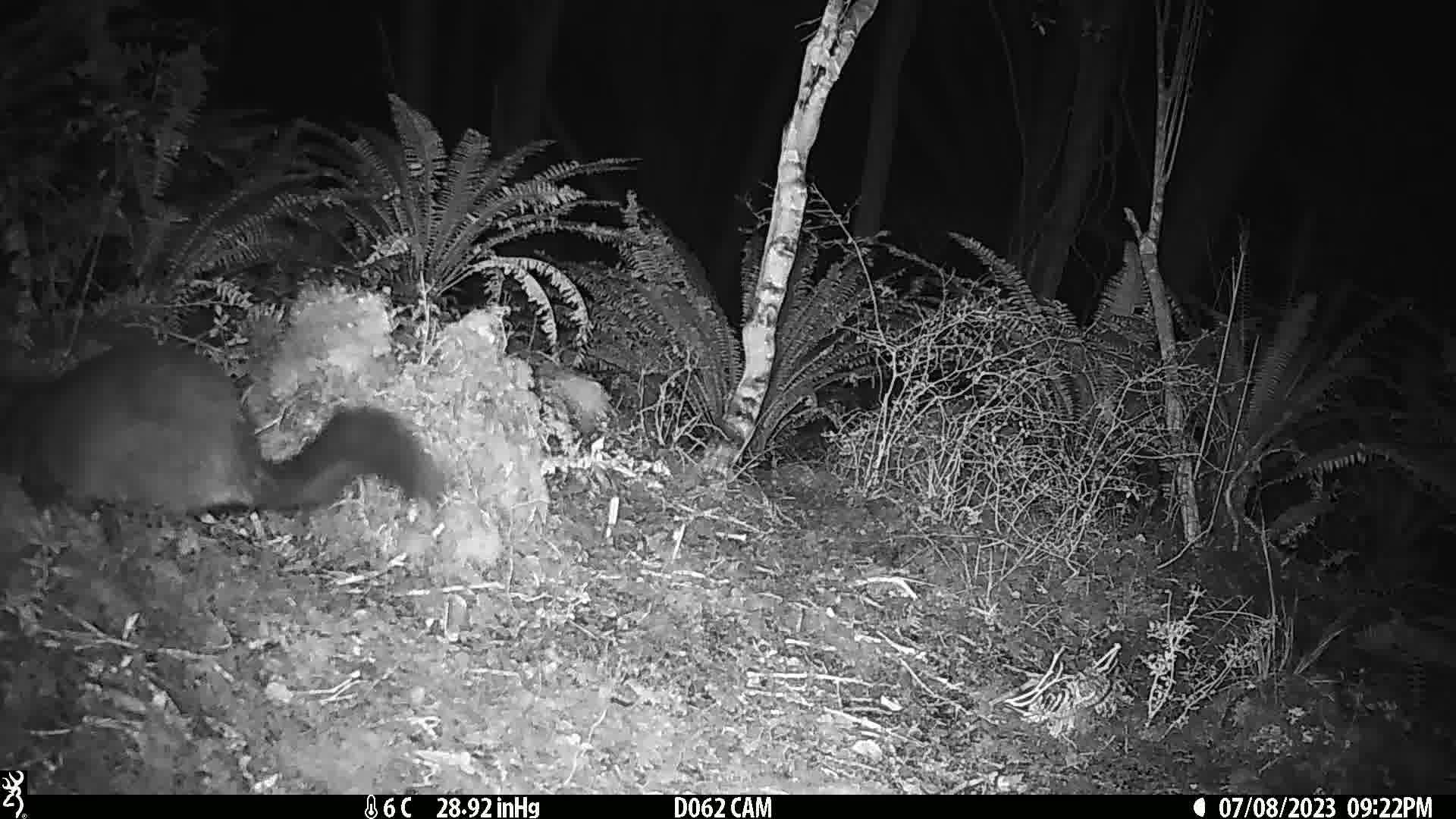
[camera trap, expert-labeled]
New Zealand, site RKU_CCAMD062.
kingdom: Animalia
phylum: Chordata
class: Mammalia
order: Diprotodontia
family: Phalangeridae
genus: Trichosurus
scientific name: Trichosurus vulpecula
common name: common brushtail possum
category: possum